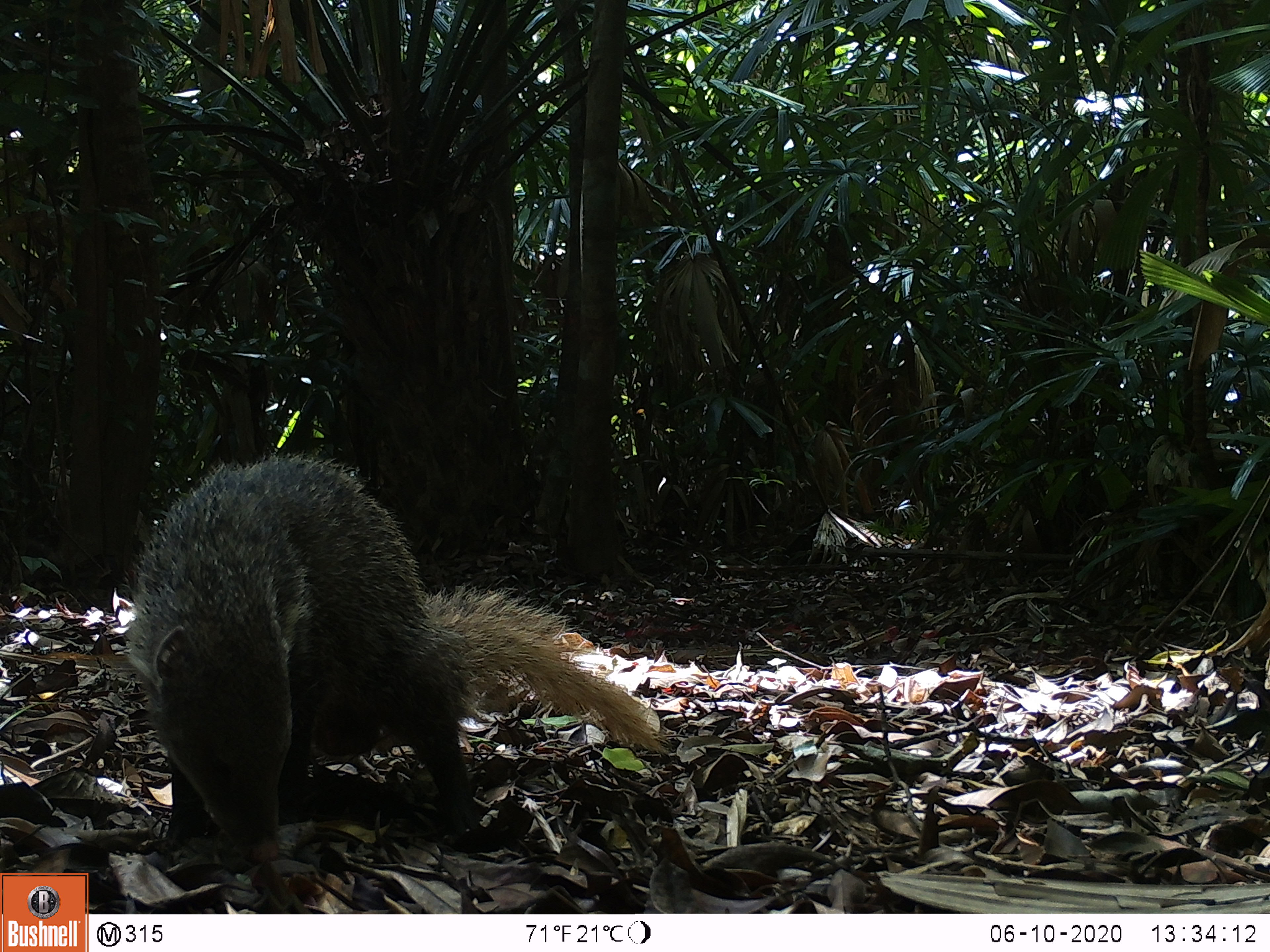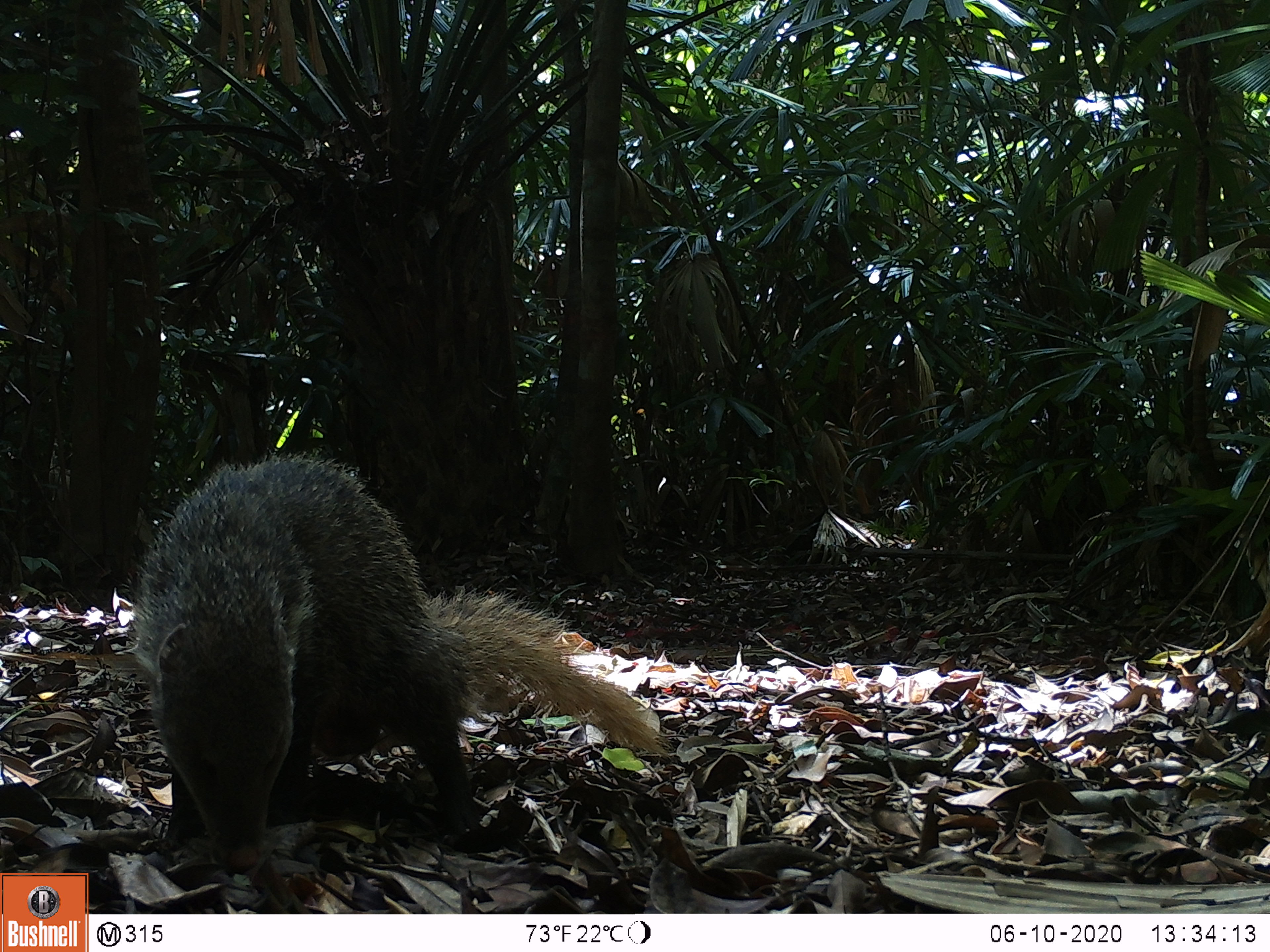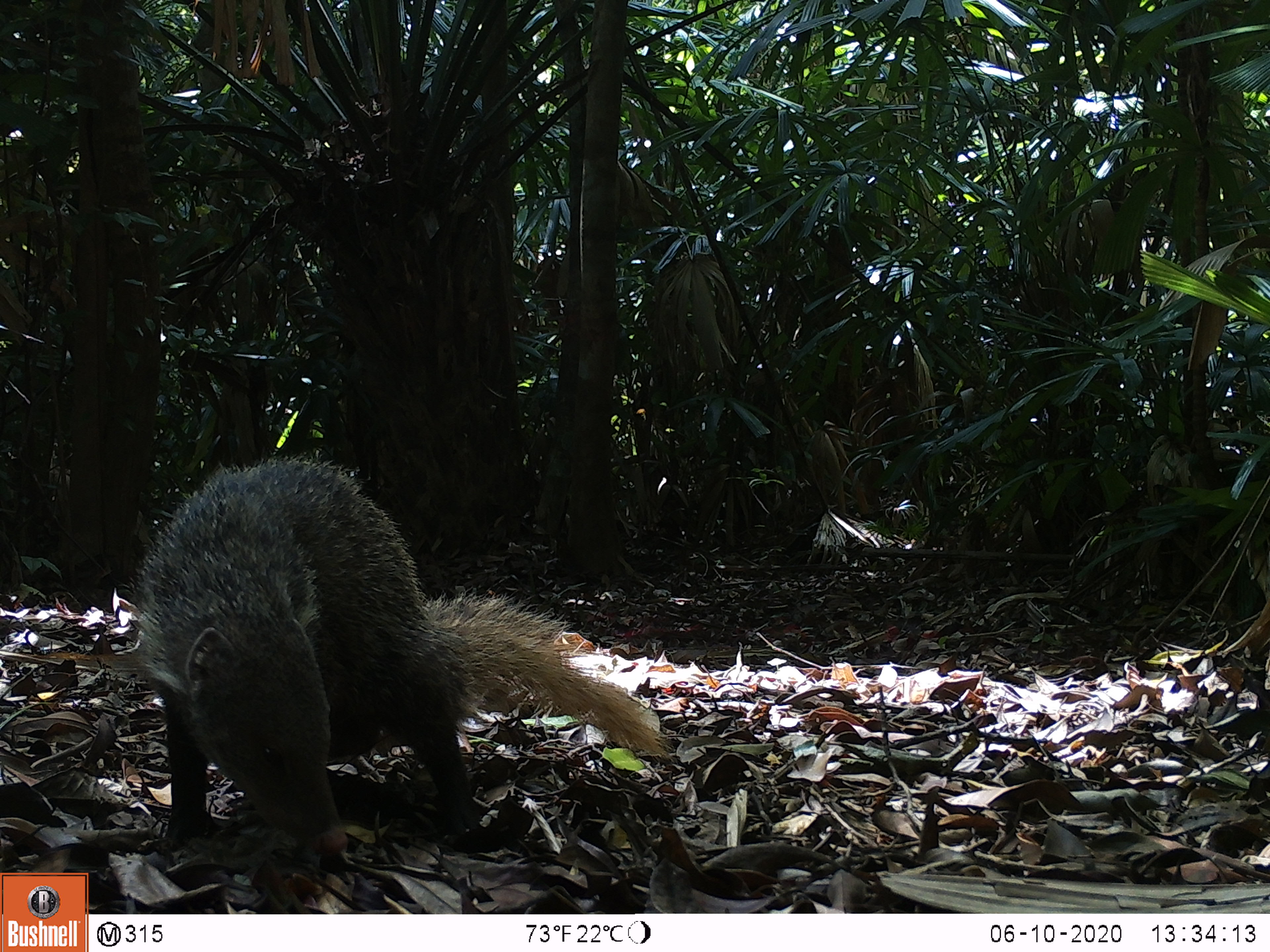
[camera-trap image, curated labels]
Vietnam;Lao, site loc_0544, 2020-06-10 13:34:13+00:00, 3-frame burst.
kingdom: Animalia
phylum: Chordata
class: Mammalia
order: Carnivora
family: Herpestidae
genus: Urva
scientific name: Urva urva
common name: crab-eating mongoose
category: crab eating mongoose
Crab eating mongoose (crab-eating mongoose) (Urva urva). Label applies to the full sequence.